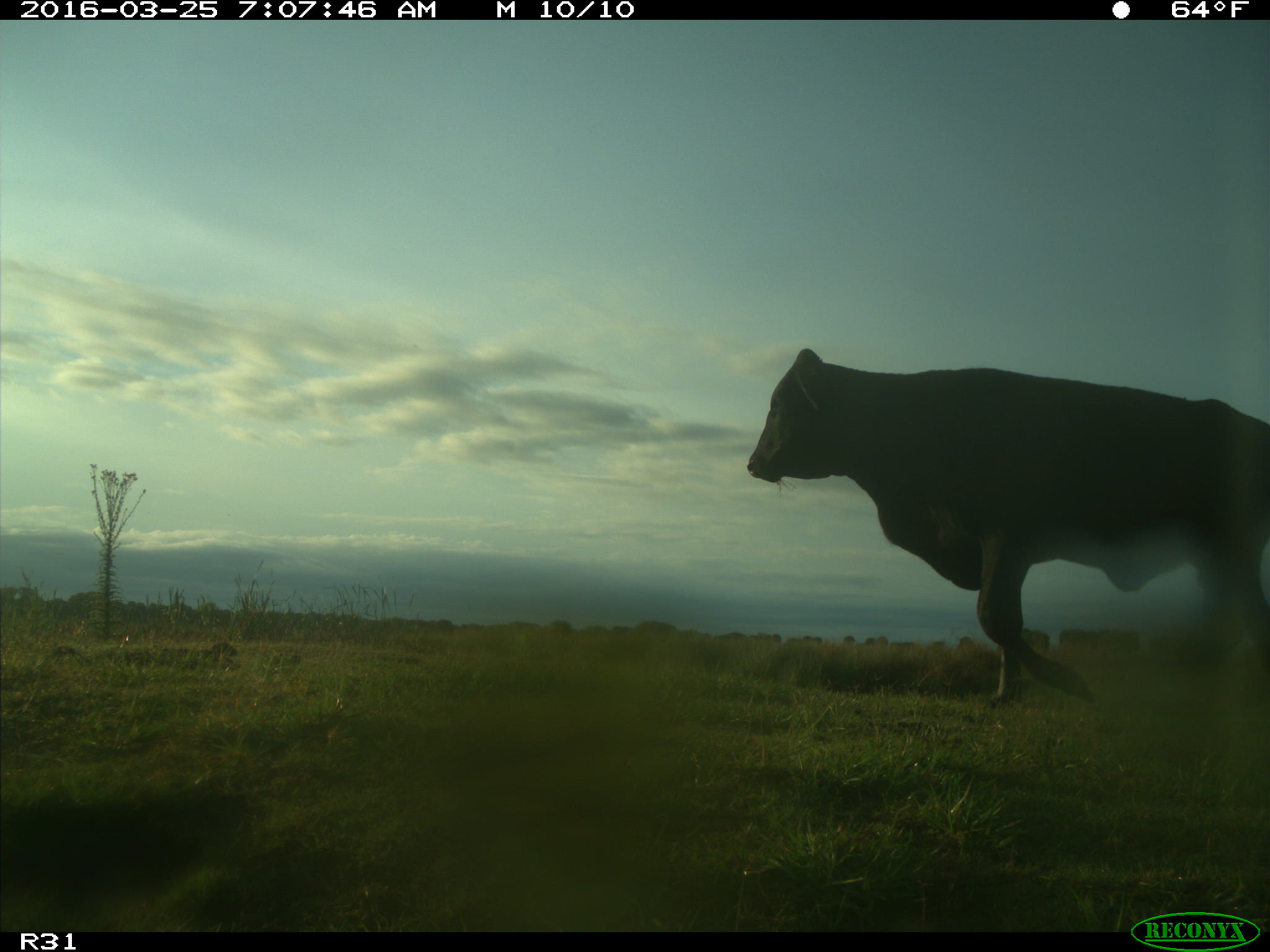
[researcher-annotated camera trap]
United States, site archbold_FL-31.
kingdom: Animalia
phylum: Chordata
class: Mammalia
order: Artiodactyla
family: Bovidae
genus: Bos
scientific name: Bos taurus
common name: domestic cow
Bos taurus (domestic cow).